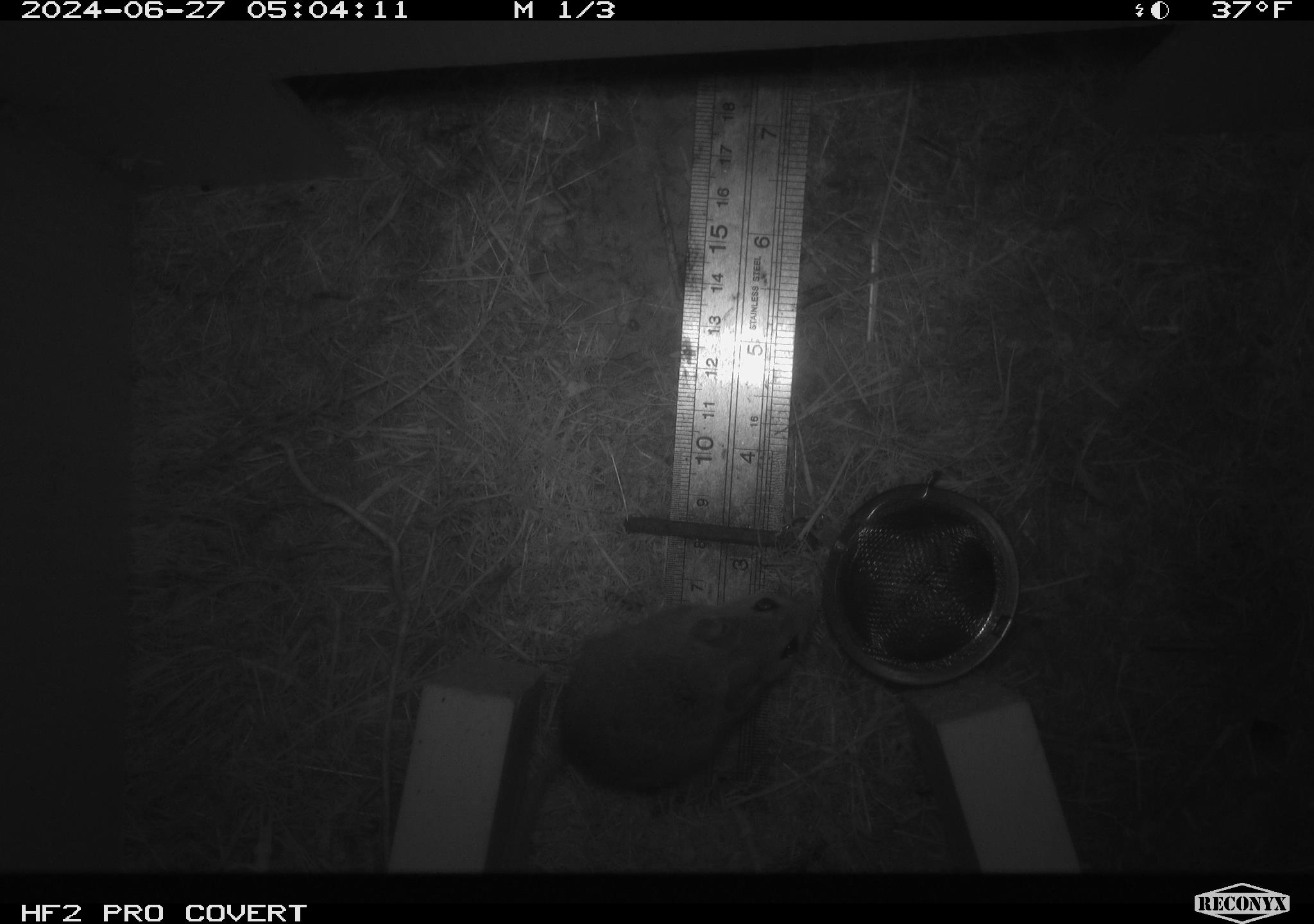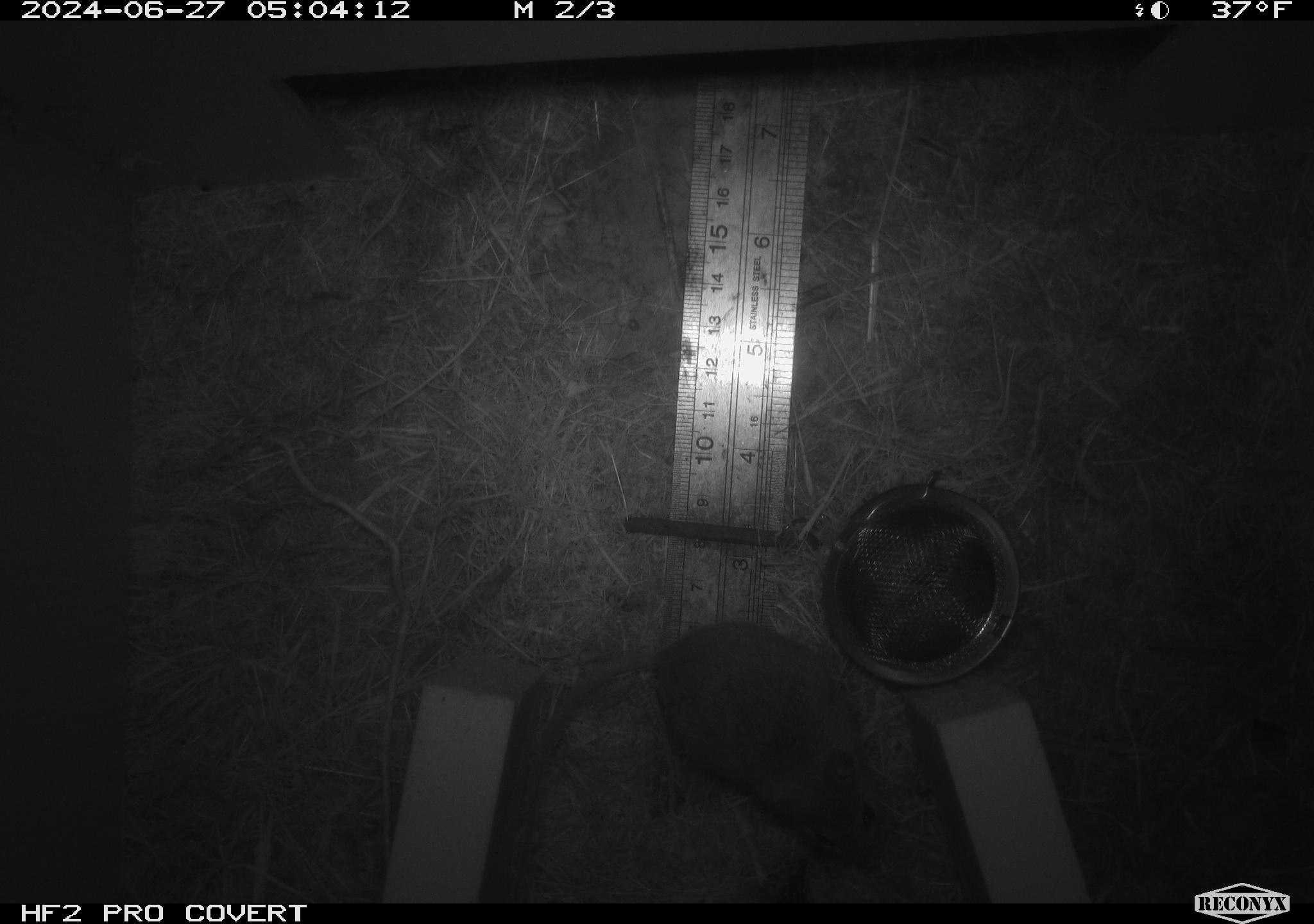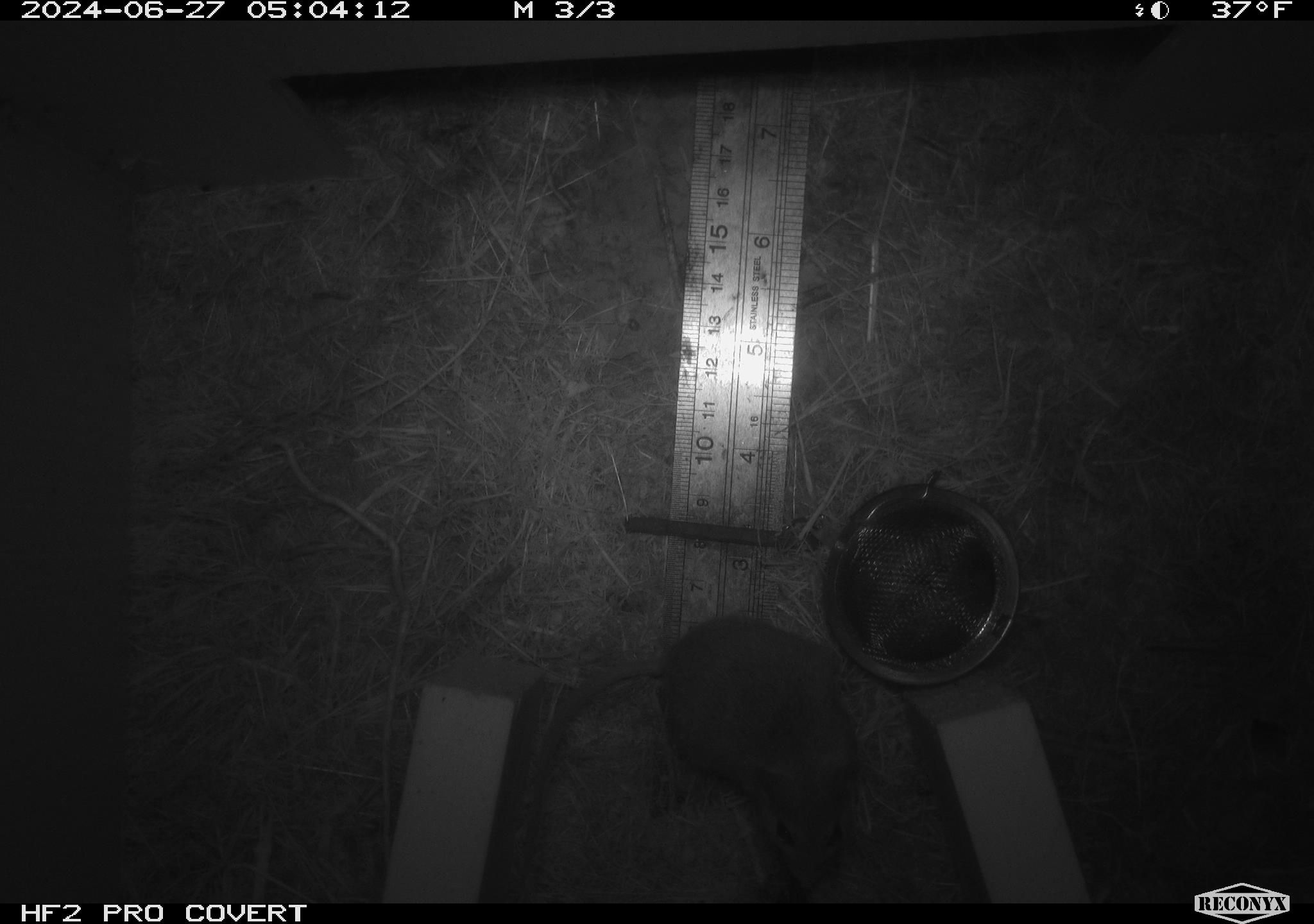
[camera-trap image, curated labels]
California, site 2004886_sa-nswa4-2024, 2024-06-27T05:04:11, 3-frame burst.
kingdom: Animalia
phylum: Chordata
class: Mammalia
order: Rodentia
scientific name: Rodentia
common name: rodent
Rodent (Rodentia).